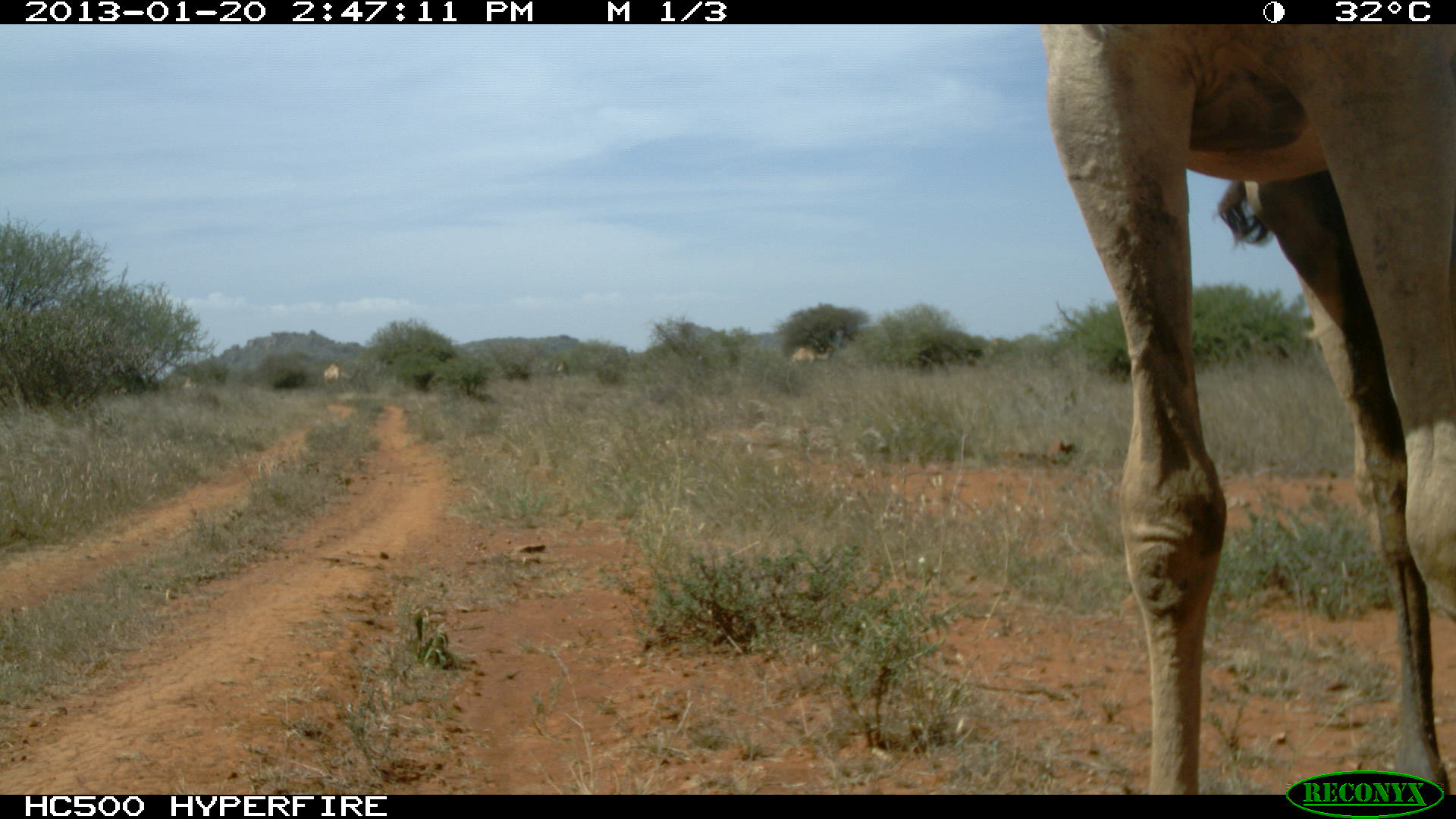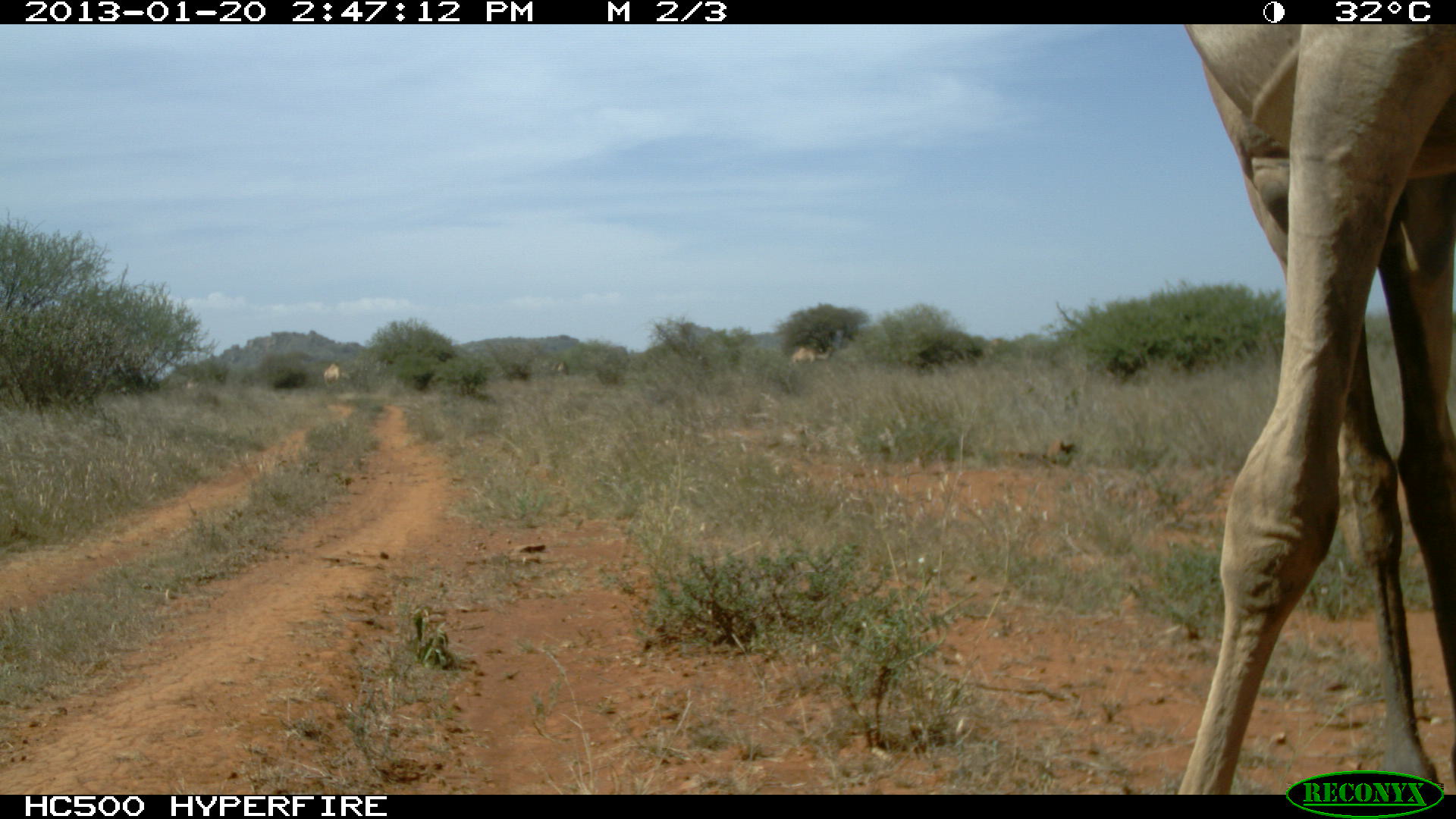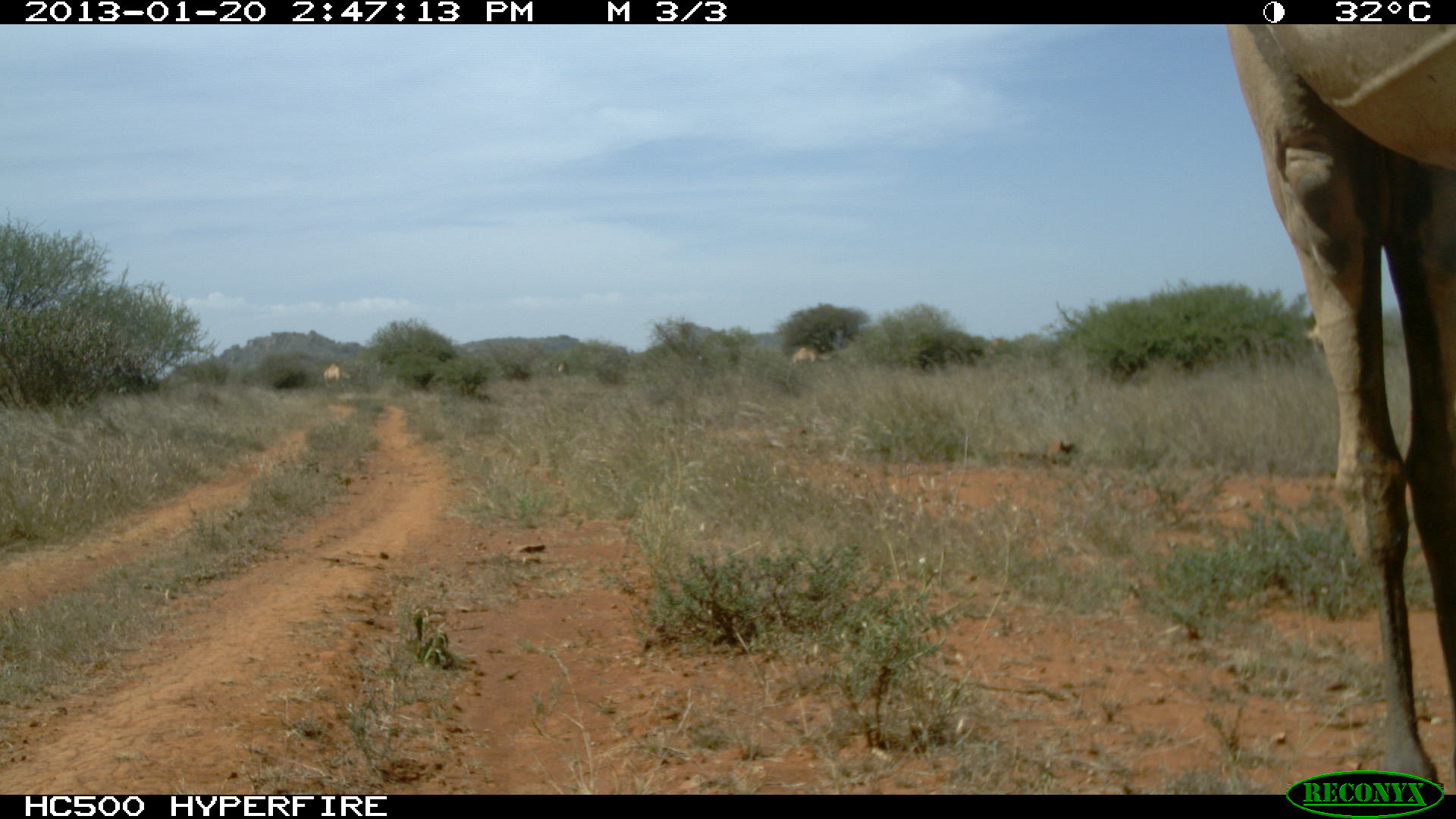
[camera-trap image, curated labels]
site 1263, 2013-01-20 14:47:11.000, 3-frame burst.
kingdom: Animalia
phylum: Chordata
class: Mammalia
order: Artiodactyla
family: Camelidae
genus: Camelus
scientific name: Camelus dromedarius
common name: dromedary camel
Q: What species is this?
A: Camelus dromedarius (dromedary camel).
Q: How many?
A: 3.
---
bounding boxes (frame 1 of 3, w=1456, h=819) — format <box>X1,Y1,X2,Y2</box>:
camelus dromedarius: <box>1037,24,1456,795</box>; <box>787,345,830,368</box>; <box>323,363,357,388</box>; <box>1305,327,1323,355</box>